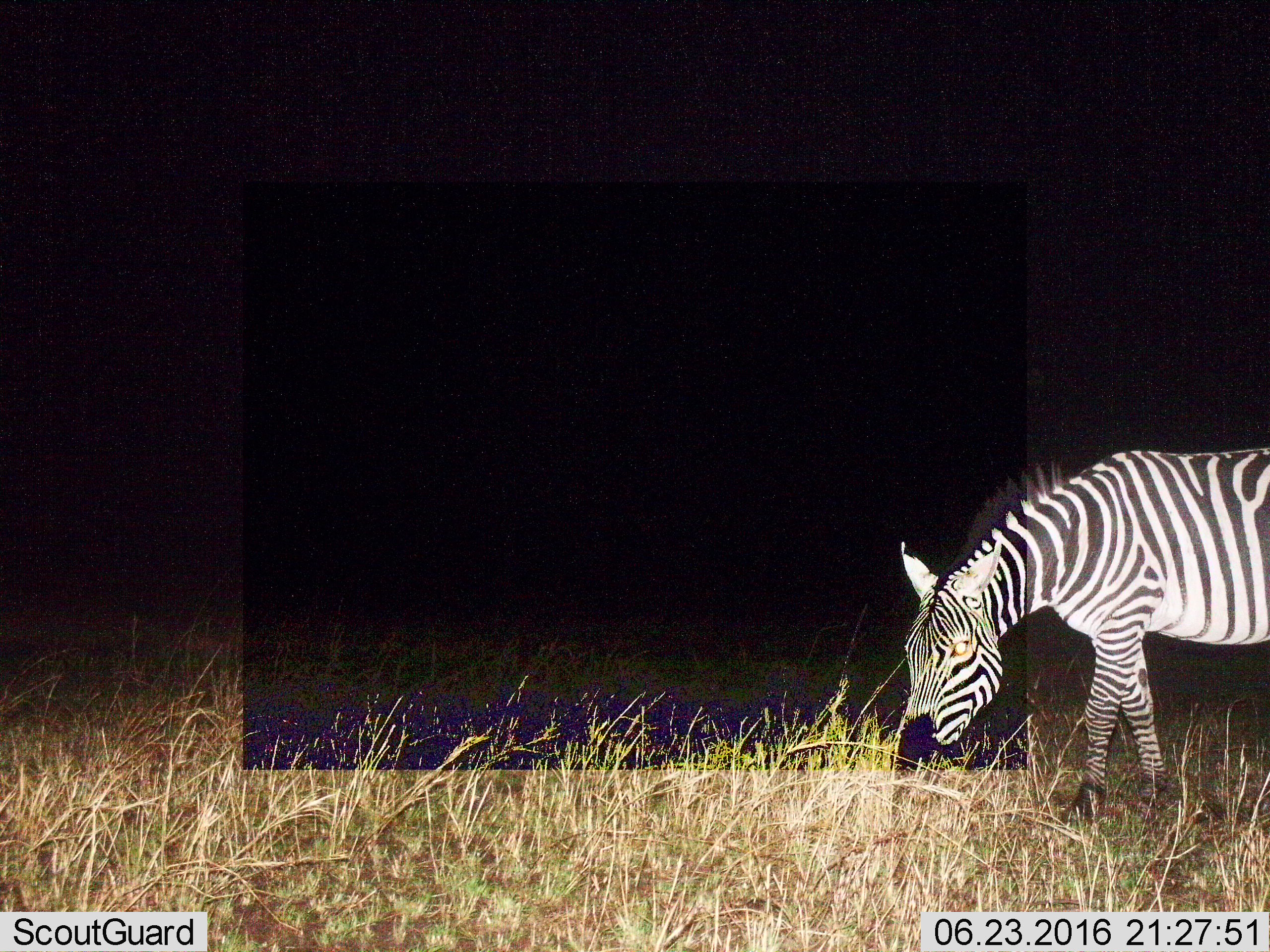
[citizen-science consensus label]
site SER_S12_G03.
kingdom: Animalia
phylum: Chordata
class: Mammalia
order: Perissodactyla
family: Equidae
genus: Equus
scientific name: Equus quagga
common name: plains zebra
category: zebraplains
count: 1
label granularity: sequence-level